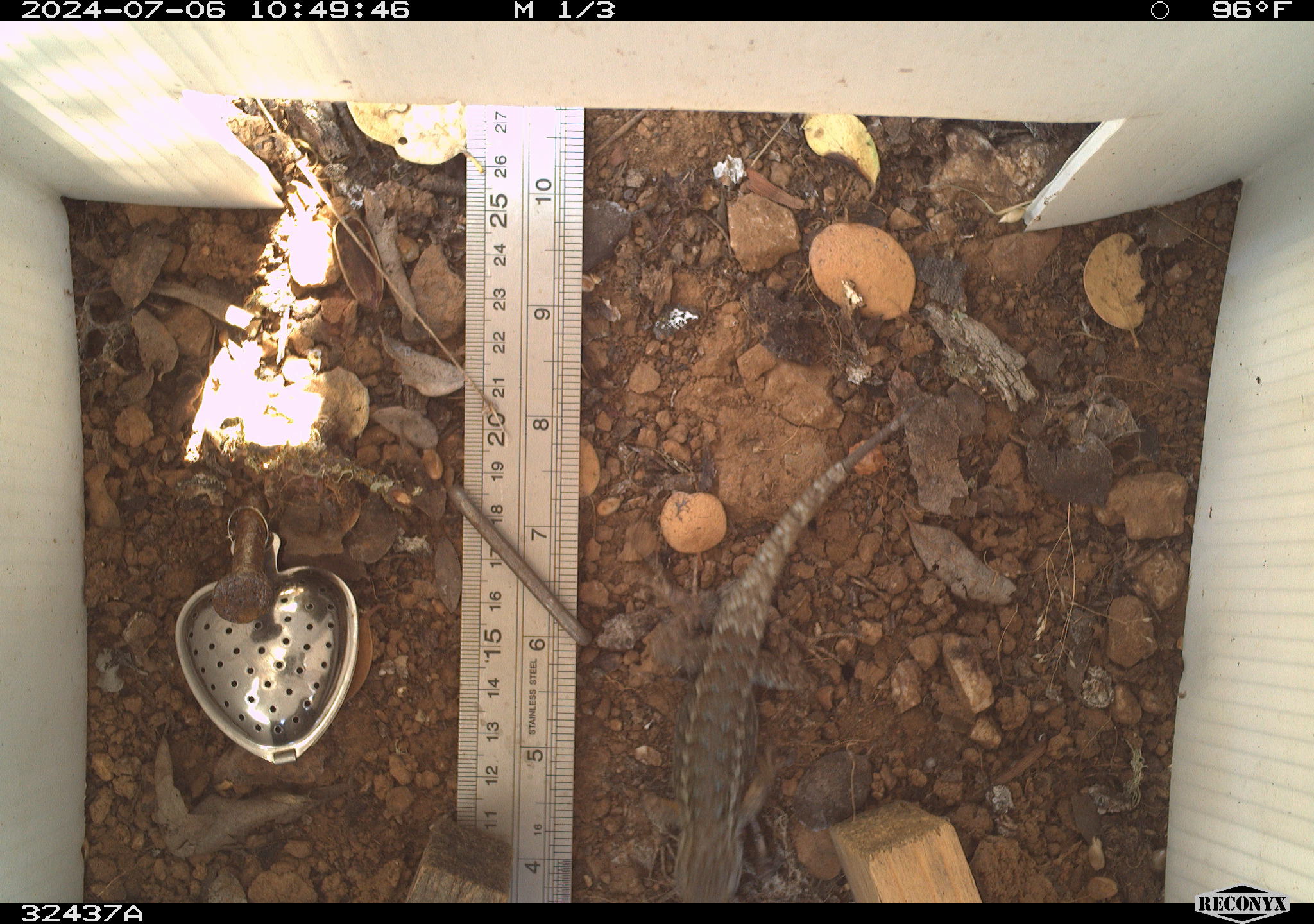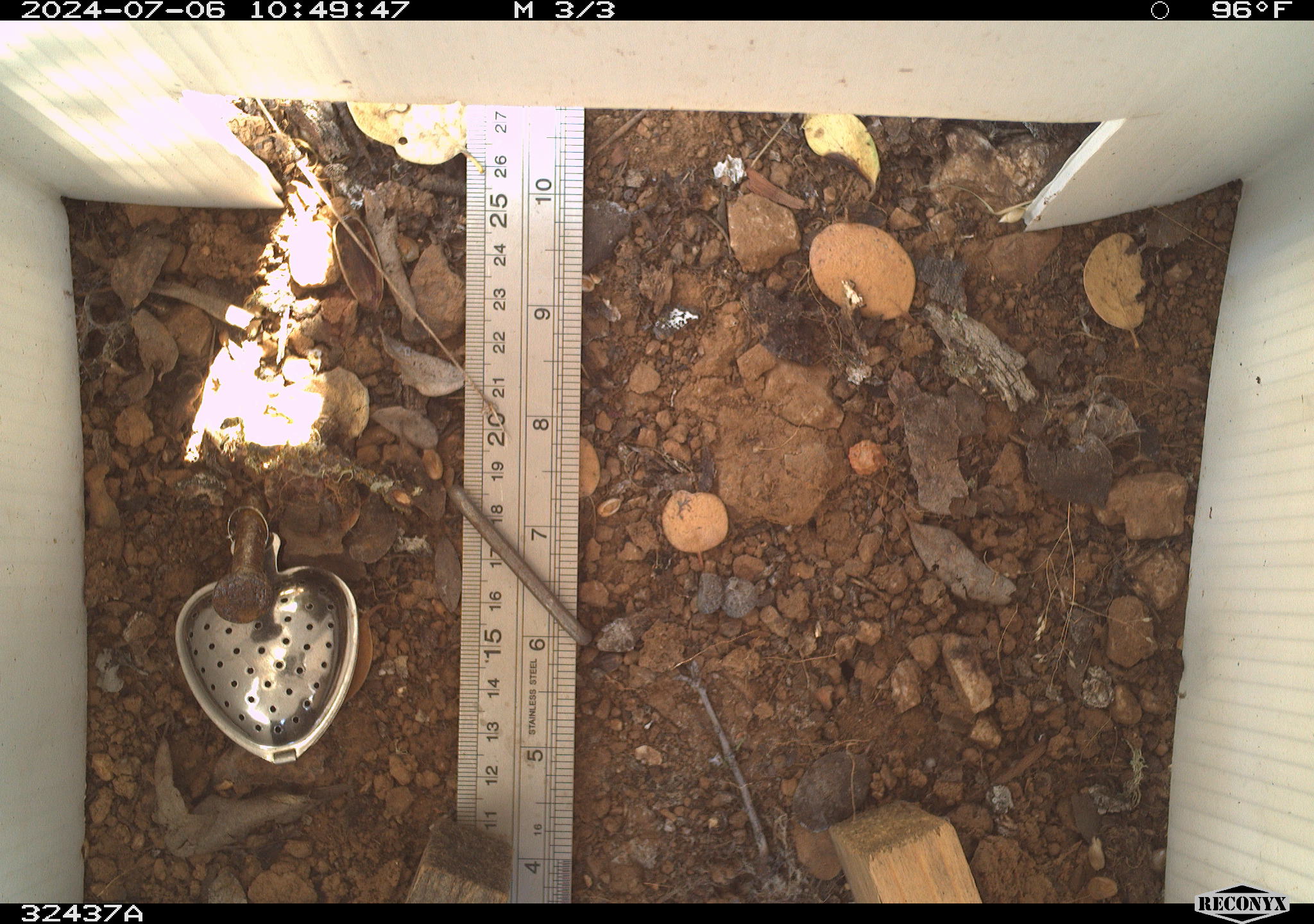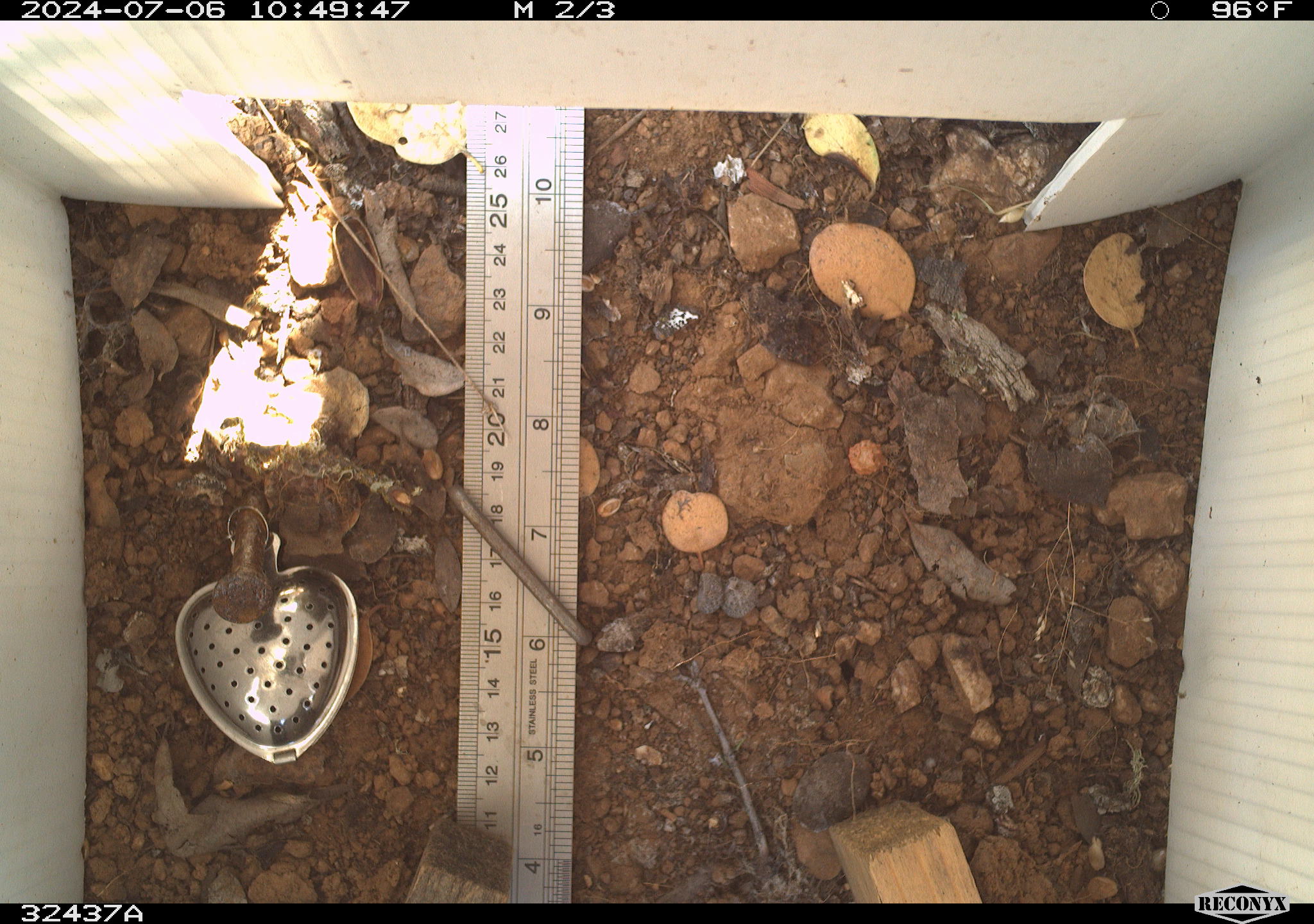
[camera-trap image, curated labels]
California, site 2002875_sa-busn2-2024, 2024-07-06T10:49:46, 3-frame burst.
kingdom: Animalia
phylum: Chordata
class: Reptilia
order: Squamata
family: Phrynosomatidae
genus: Sceloporus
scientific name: Sceloporus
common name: spiny lizards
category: sceloporus species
Sceloporus species (spiny lizards) (Sceloporus).